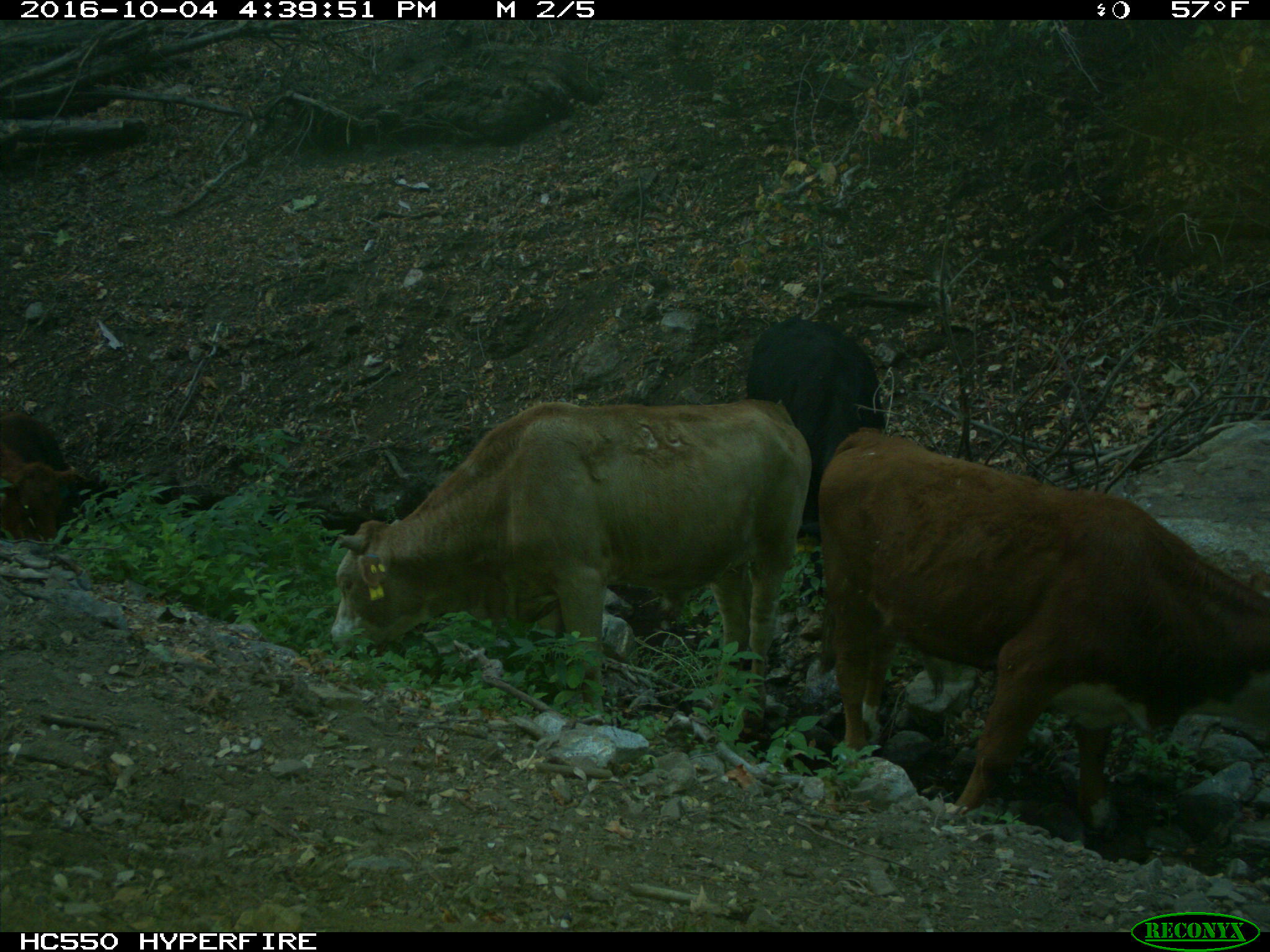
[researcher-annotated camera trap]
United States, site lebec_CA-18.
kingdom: Animalia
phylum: Chordata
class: Mammalia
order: Artiodactyla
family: Bovidae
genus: Bos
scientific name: Bos taurus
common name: domestic cow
Bos taurus (domestic cow).